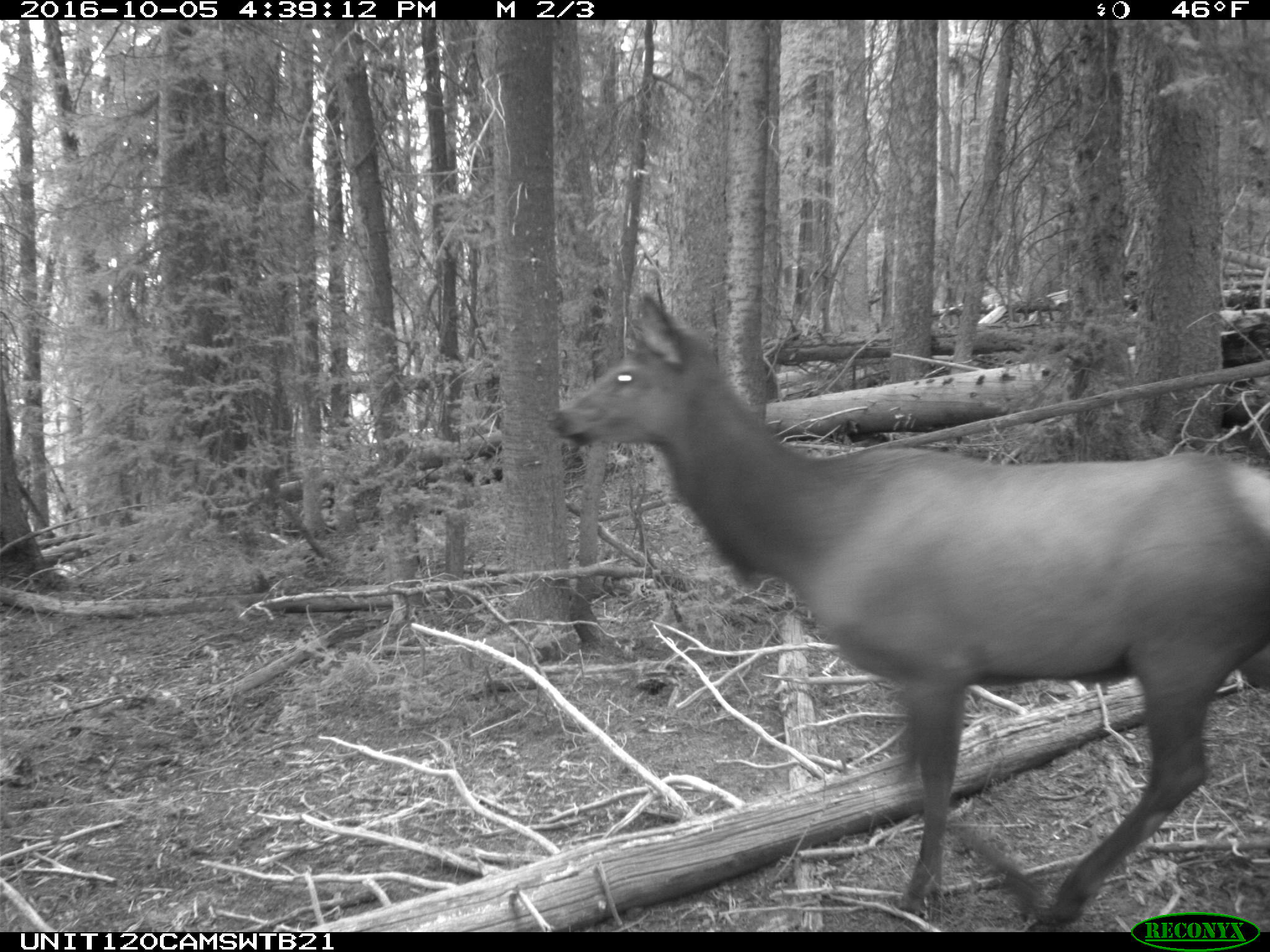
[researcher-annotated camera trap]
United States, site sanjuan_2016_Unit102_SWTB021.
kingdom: Animalia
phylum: Chordata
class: Mammalia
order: Artiodactyla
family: Cervidae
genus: Cervus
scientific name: Cervus elaphus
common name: red deer